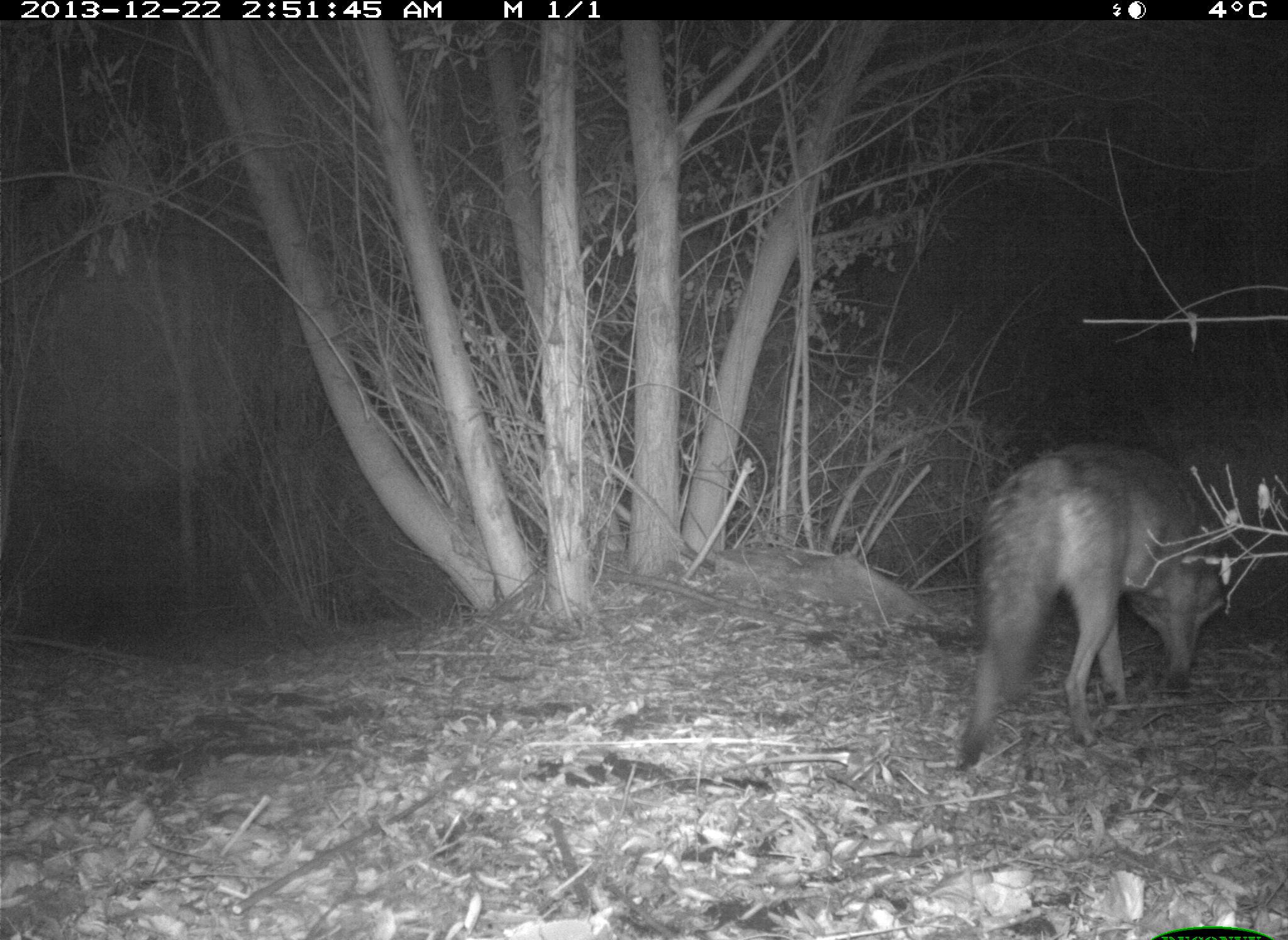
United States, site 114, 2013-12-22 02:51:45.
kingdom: Animalia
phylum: Chordata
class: Mammalia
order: Carnivora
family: Canidae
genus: Canis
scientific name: Canis latrans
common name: coyote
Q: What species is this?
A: Coyote (Canis latrans).